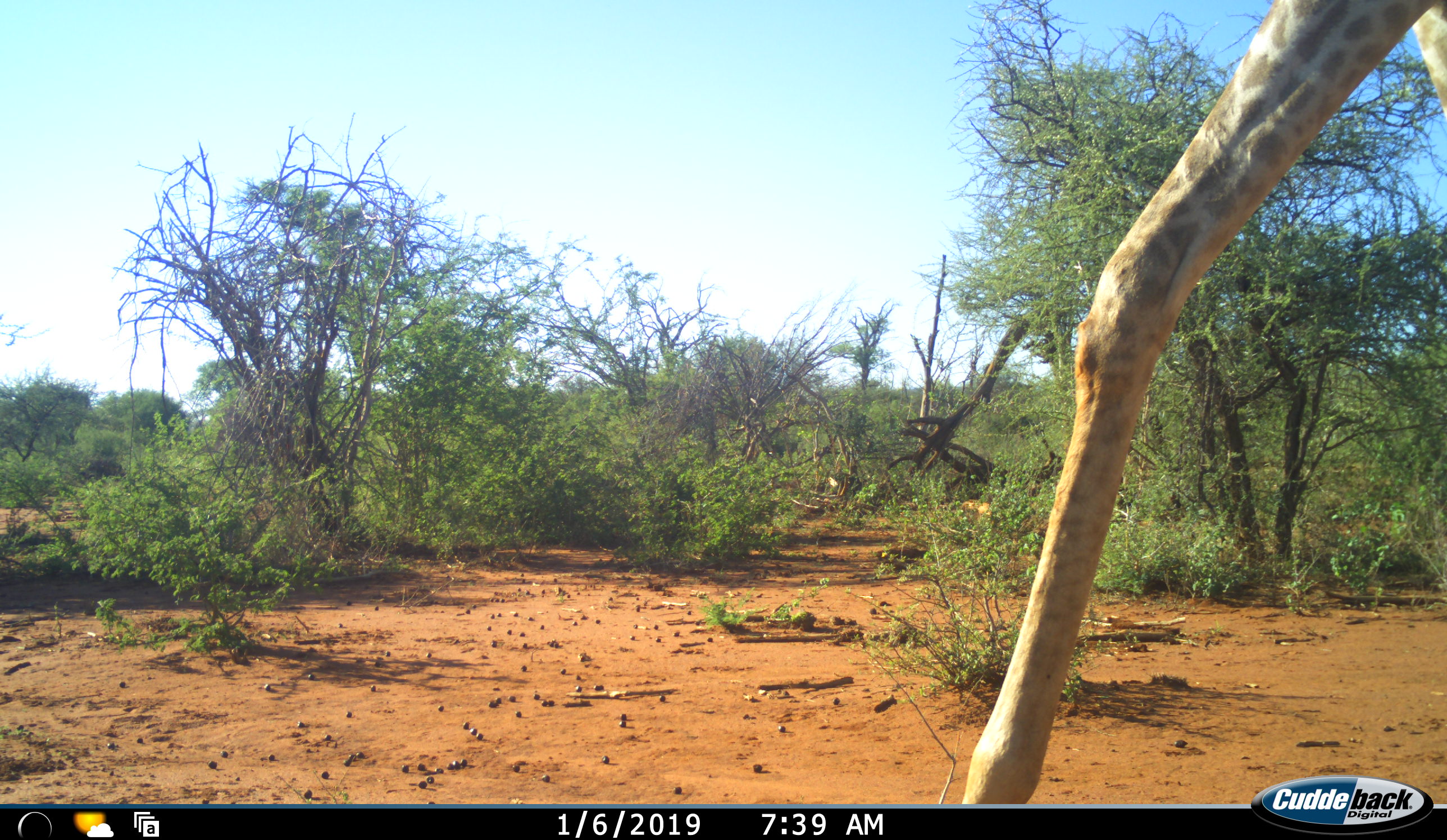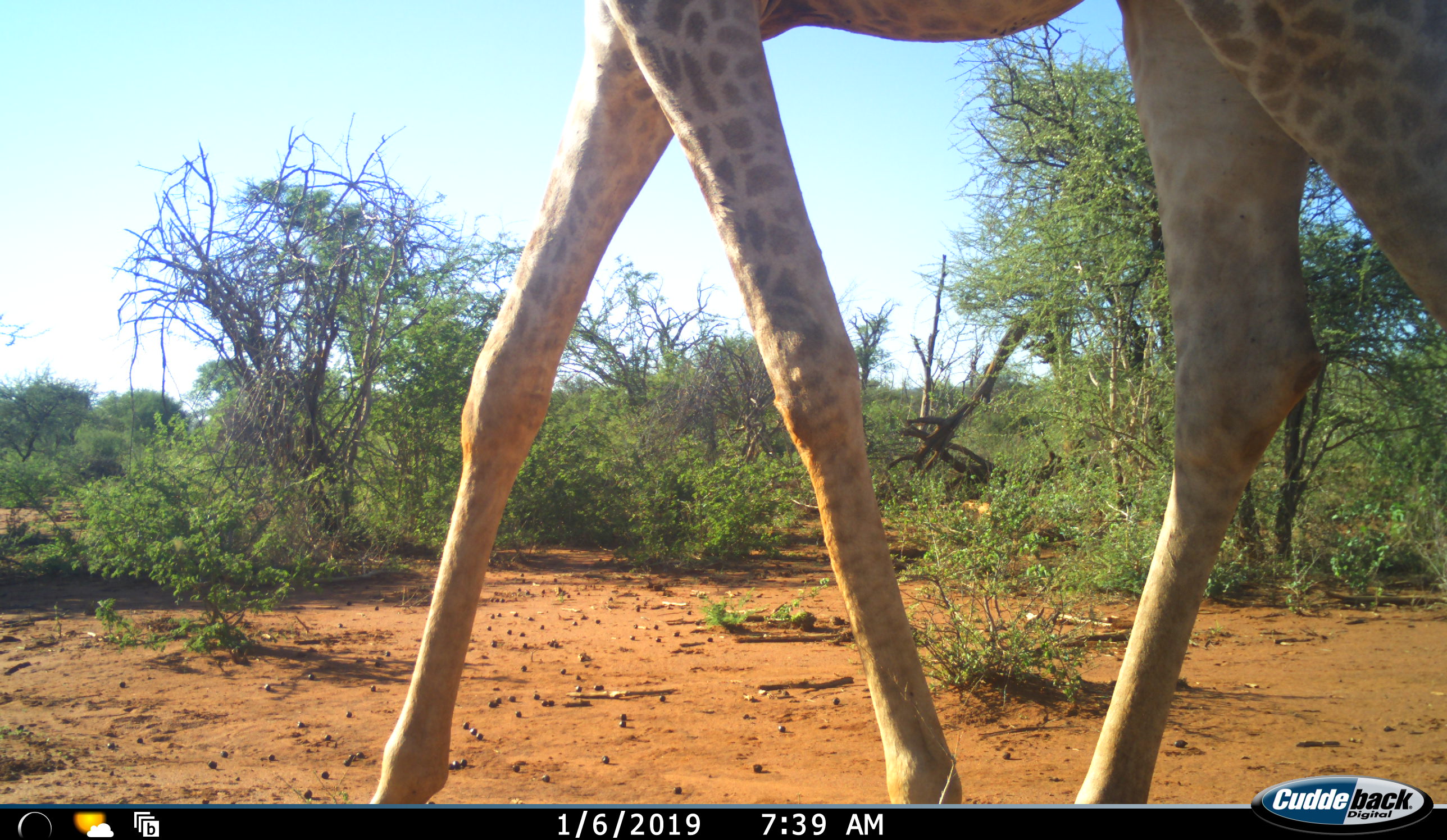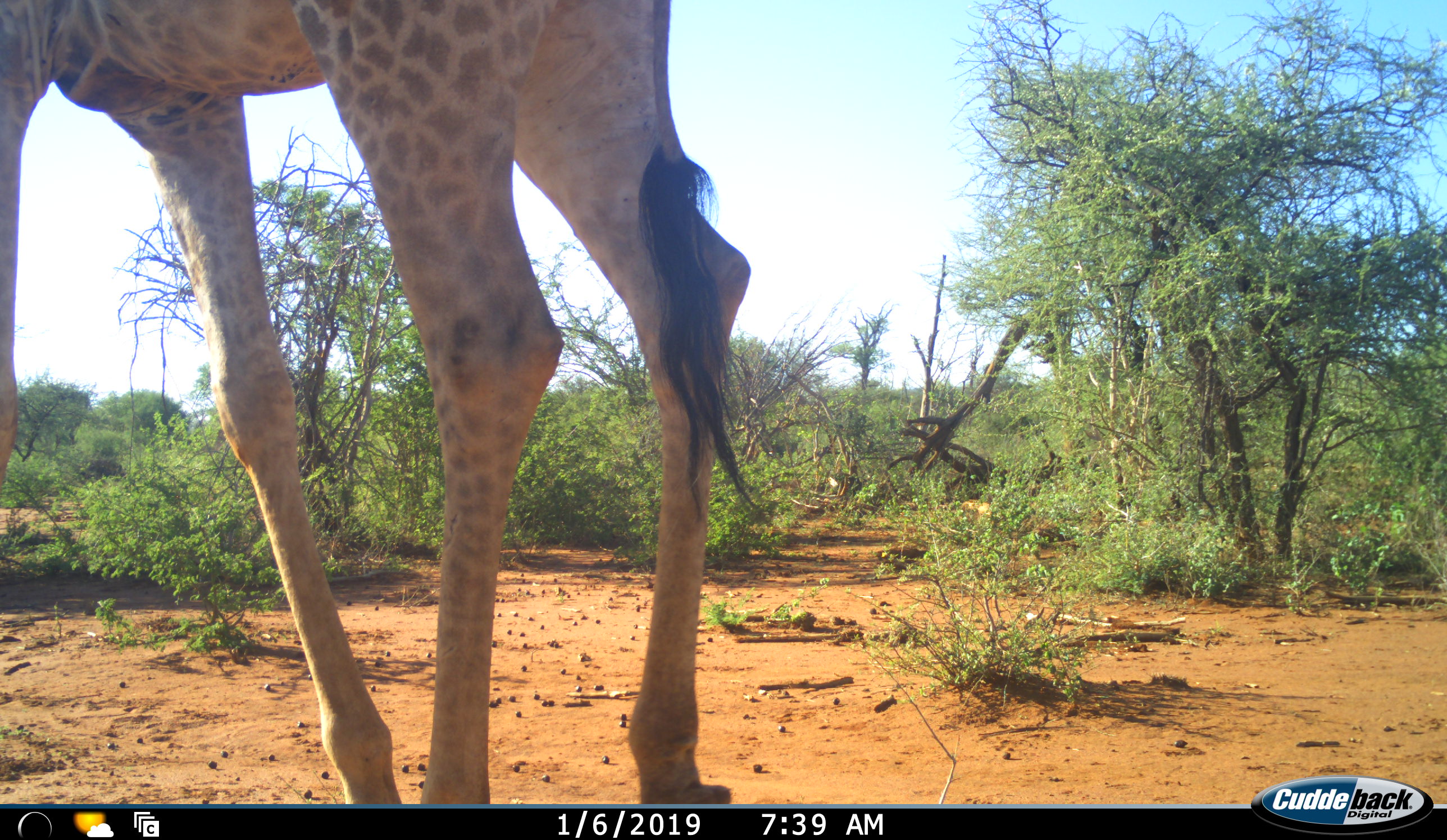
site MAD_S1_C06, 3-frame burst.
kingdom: Animalia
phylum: Chordata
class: Mammalia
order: Artiodactyla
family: Giraffidae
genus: Giraffa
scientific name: Giraffa camelopardalis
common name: giraffe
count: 1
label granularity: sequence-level